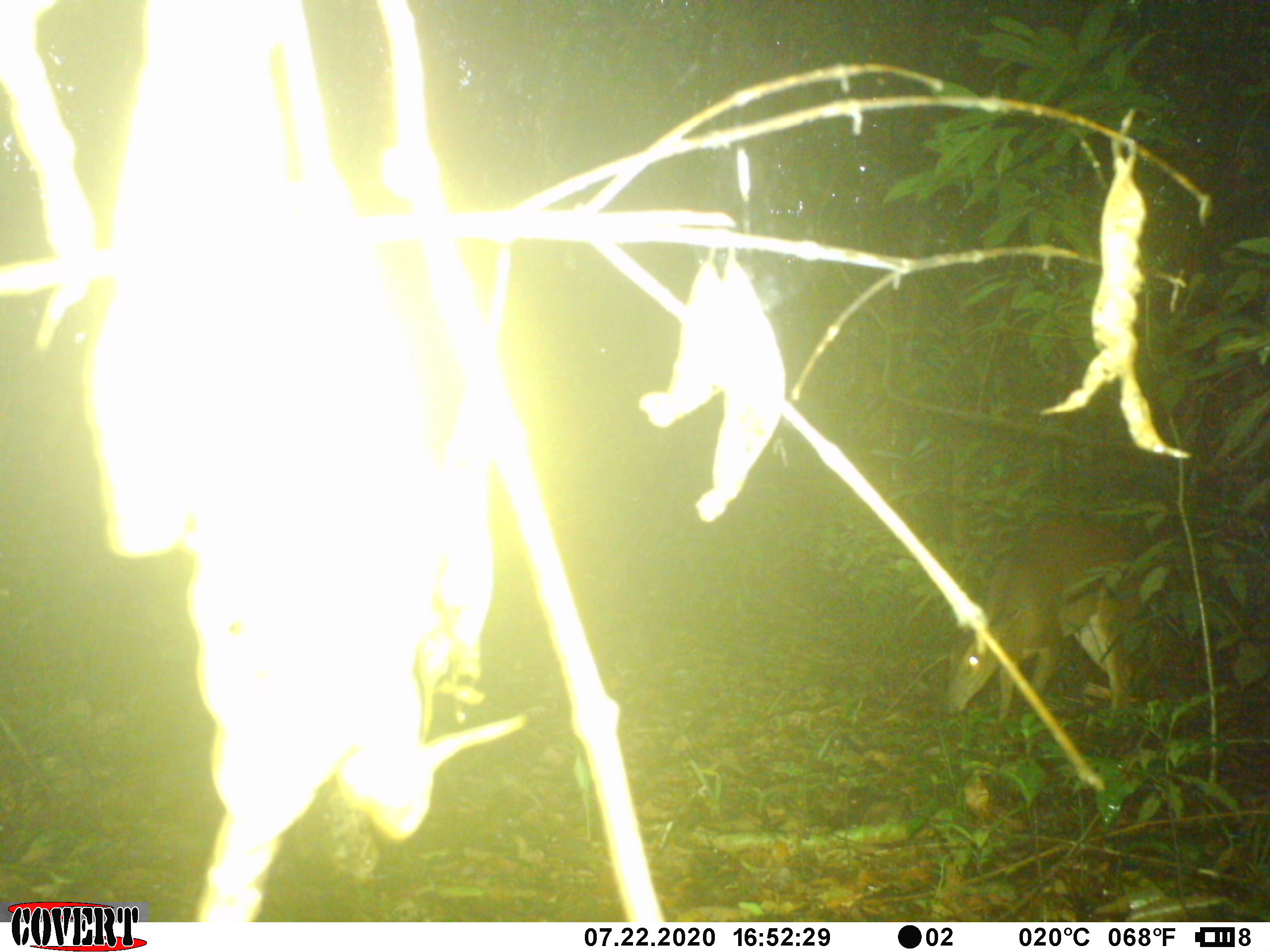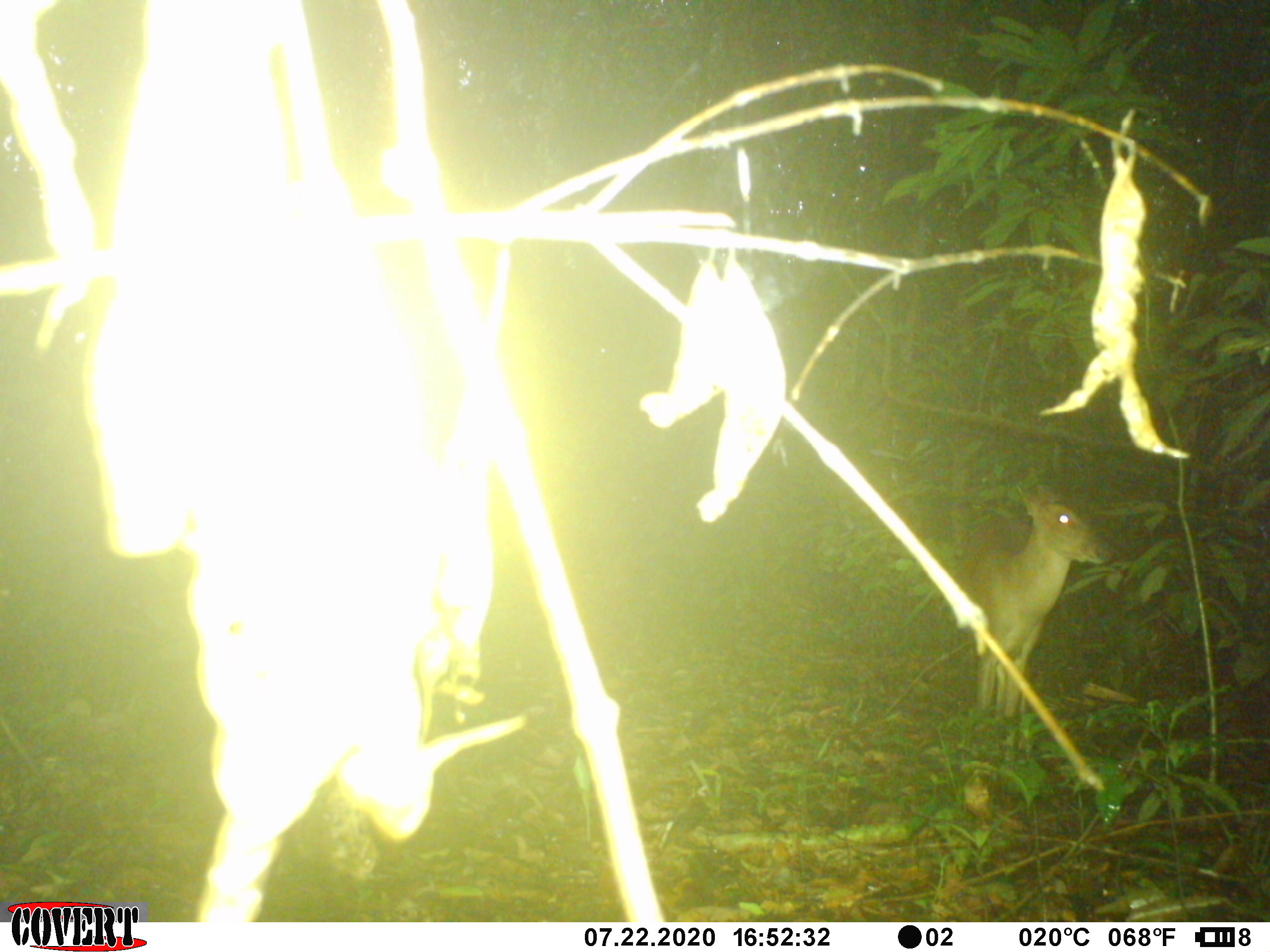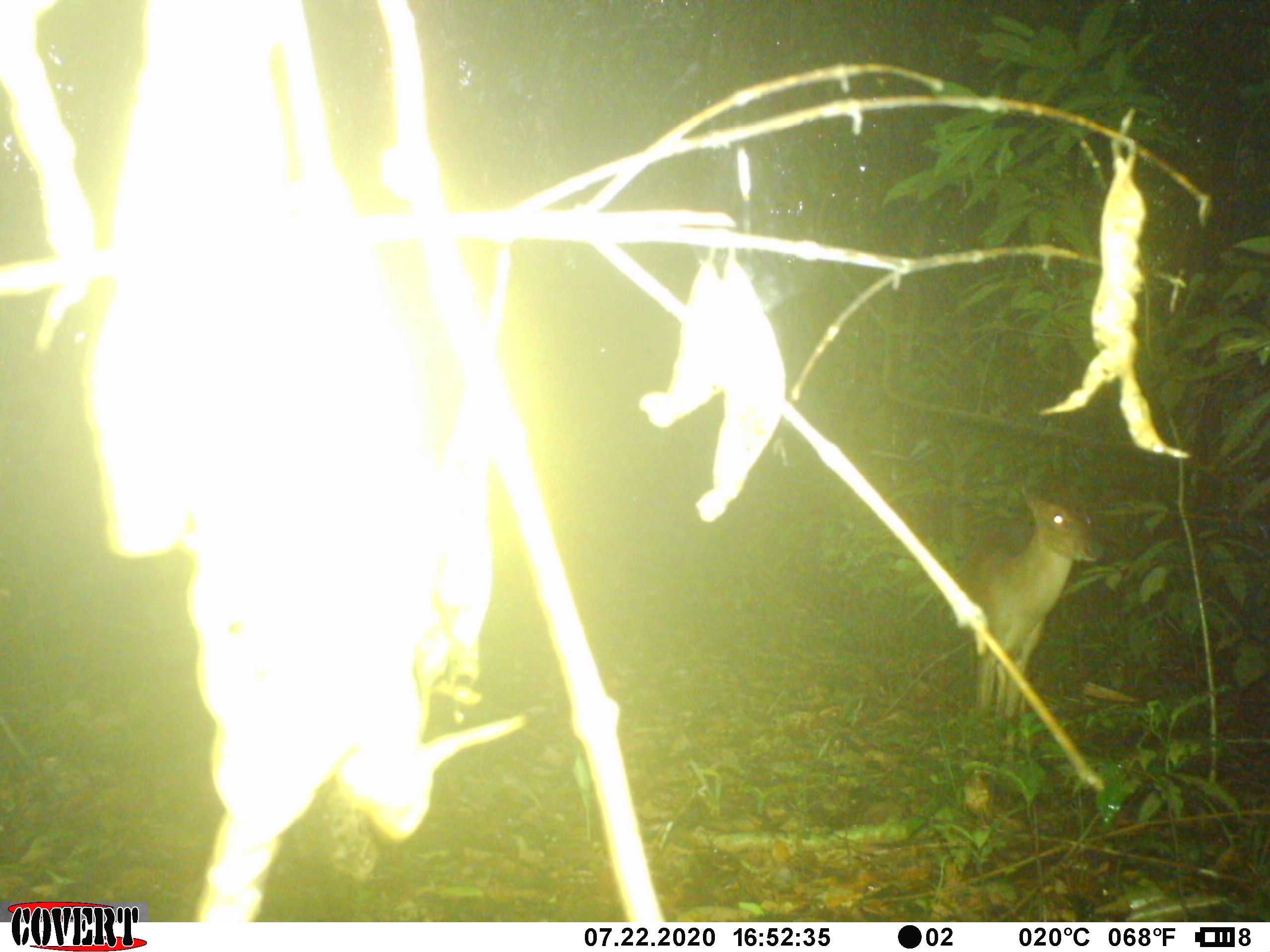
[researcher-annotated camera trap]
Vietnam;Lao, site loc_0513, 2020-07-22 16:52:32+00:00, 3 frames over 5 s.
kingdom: Animalia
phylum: Chordata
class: Mammalia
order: Artiodactyla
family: Cervidae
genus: Muntiacus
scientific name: Muntiacus vuquangensis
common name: large-antlered muntjac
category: large antlered muntjac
Large antlered muntjac (large-antlered muntjac) (Muntiacus vuquangensis). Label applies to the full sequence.